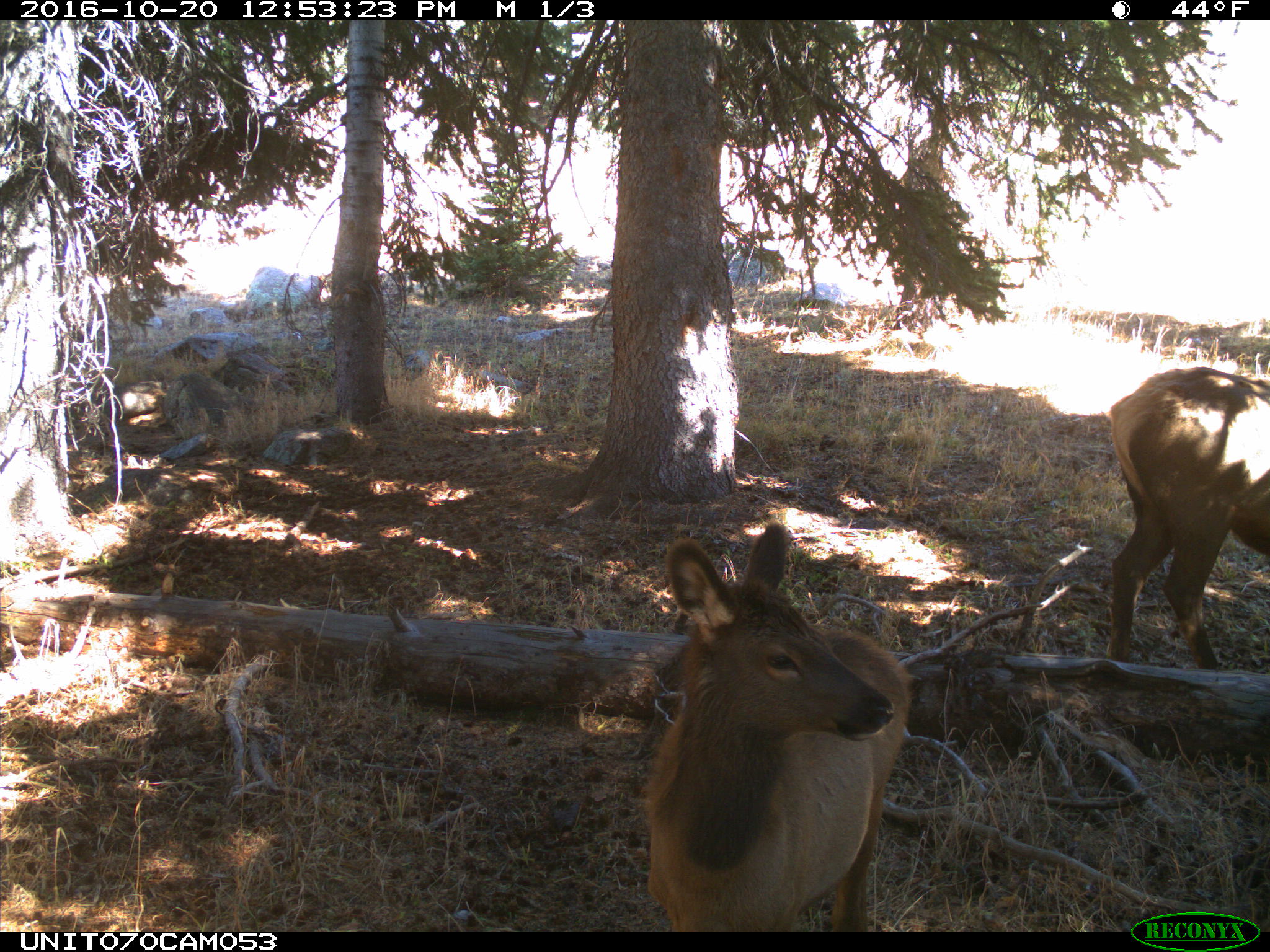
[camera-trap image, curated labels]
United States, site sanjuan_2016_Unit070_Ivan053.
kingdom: Animalia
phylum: Chordata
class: Mammalia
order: Artiodactyla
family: Cervidae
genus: Cervus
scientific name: Cervus elaphus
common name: red deer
Cervus elaphus (red deer).